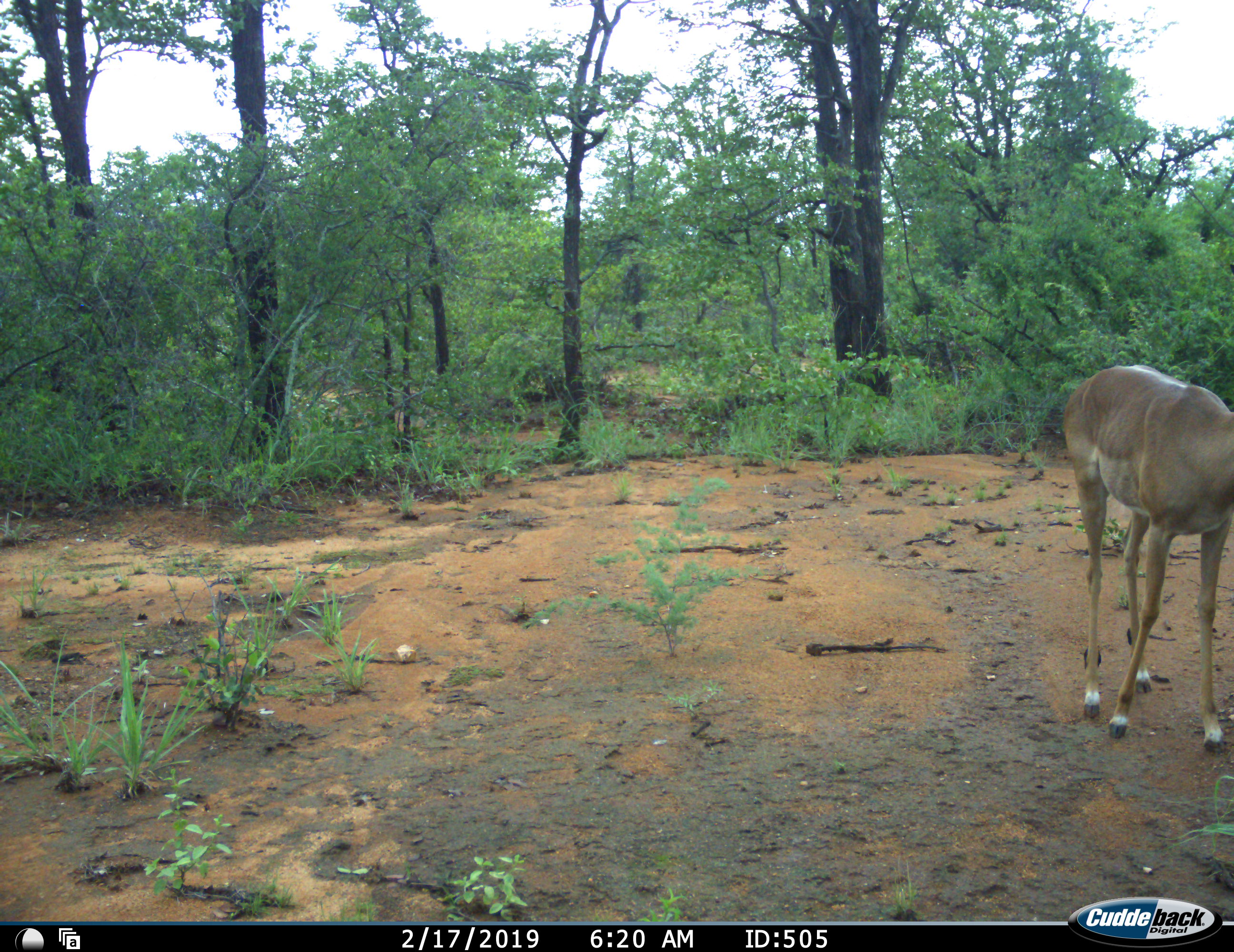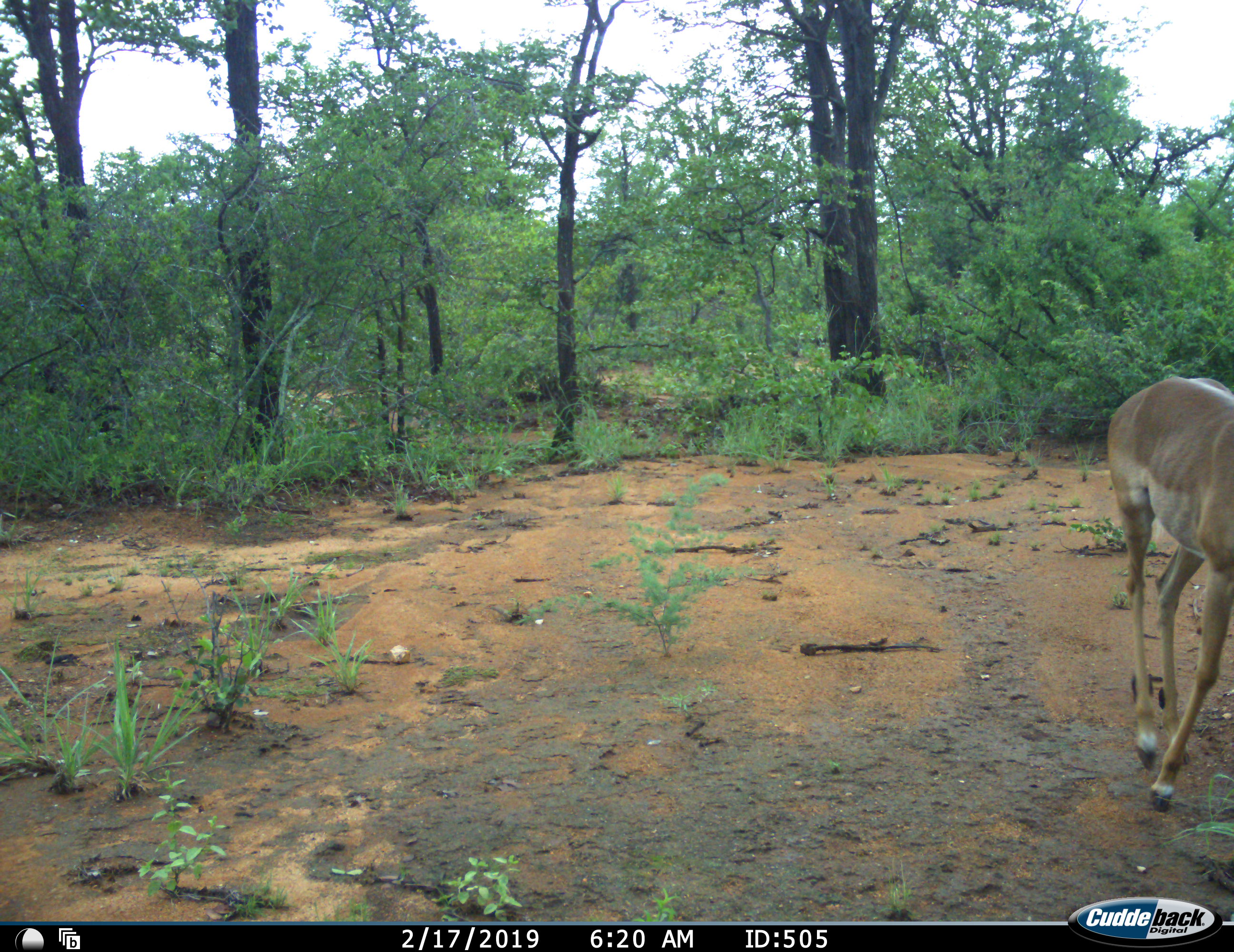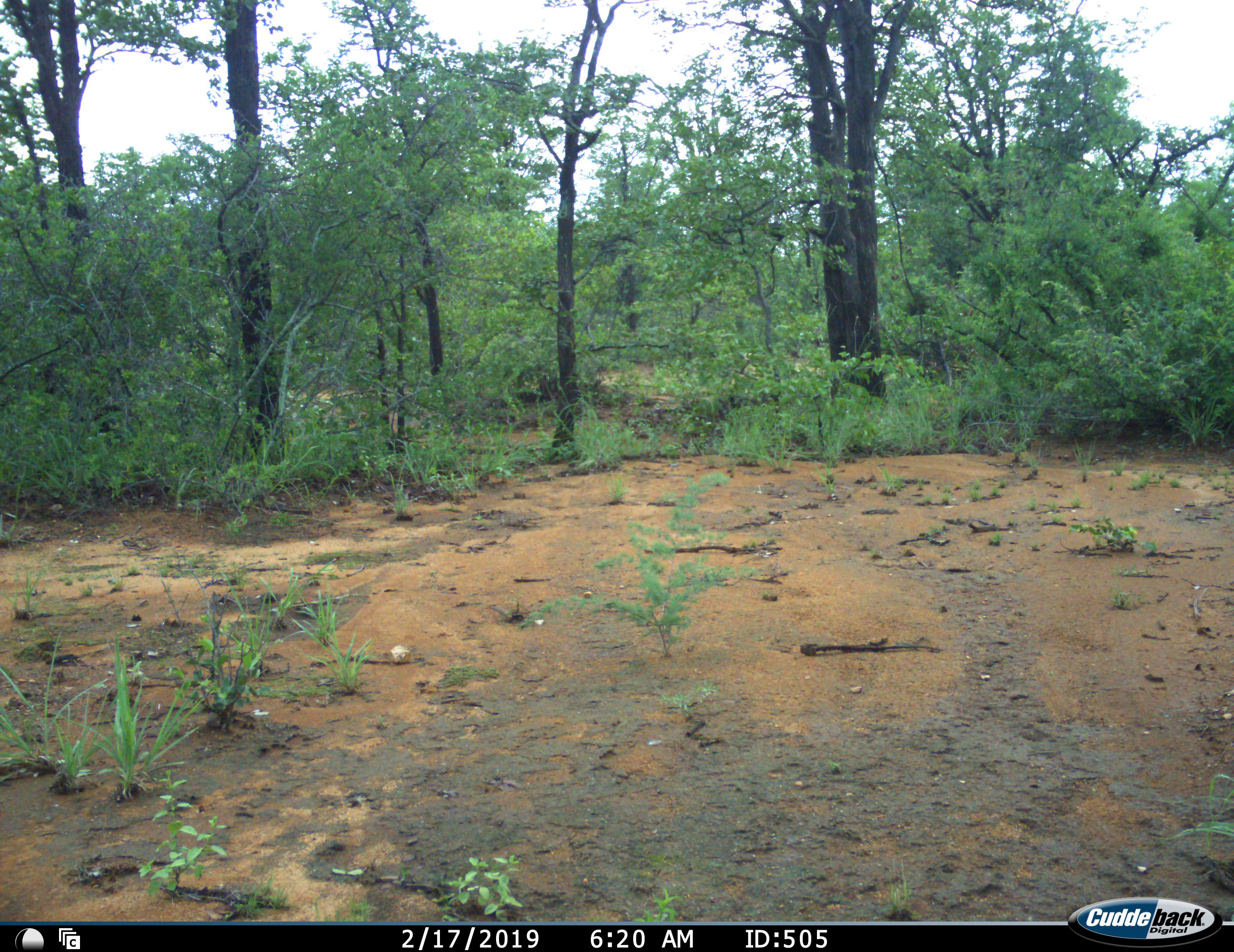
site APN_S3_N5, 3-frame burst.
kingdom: Animalia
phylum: Chordata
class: Mammalia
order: Artiodactyla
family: Bovidae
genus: Aepyceros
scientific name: Aepyceros melampus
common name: impala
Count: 1.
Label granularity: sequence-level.